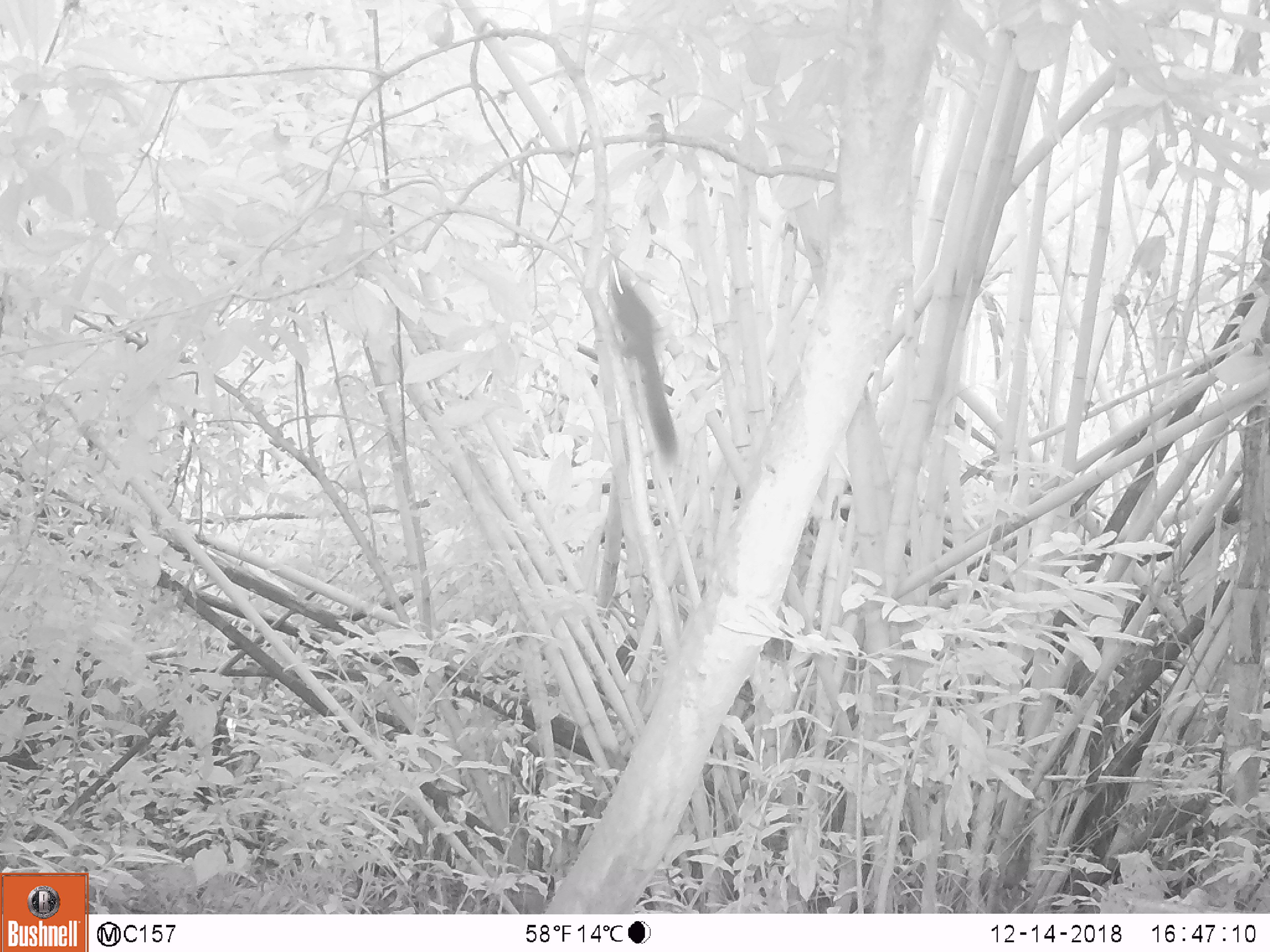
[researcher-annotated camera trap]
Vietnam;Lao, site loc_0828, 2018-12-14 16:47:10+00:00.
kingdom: Animalia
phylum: Chordata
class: Mammalia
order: Rodentia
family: Sciuridae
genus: Sciurus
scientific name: Sciurus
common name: squirrel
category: unidentified squirrel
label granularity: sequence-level